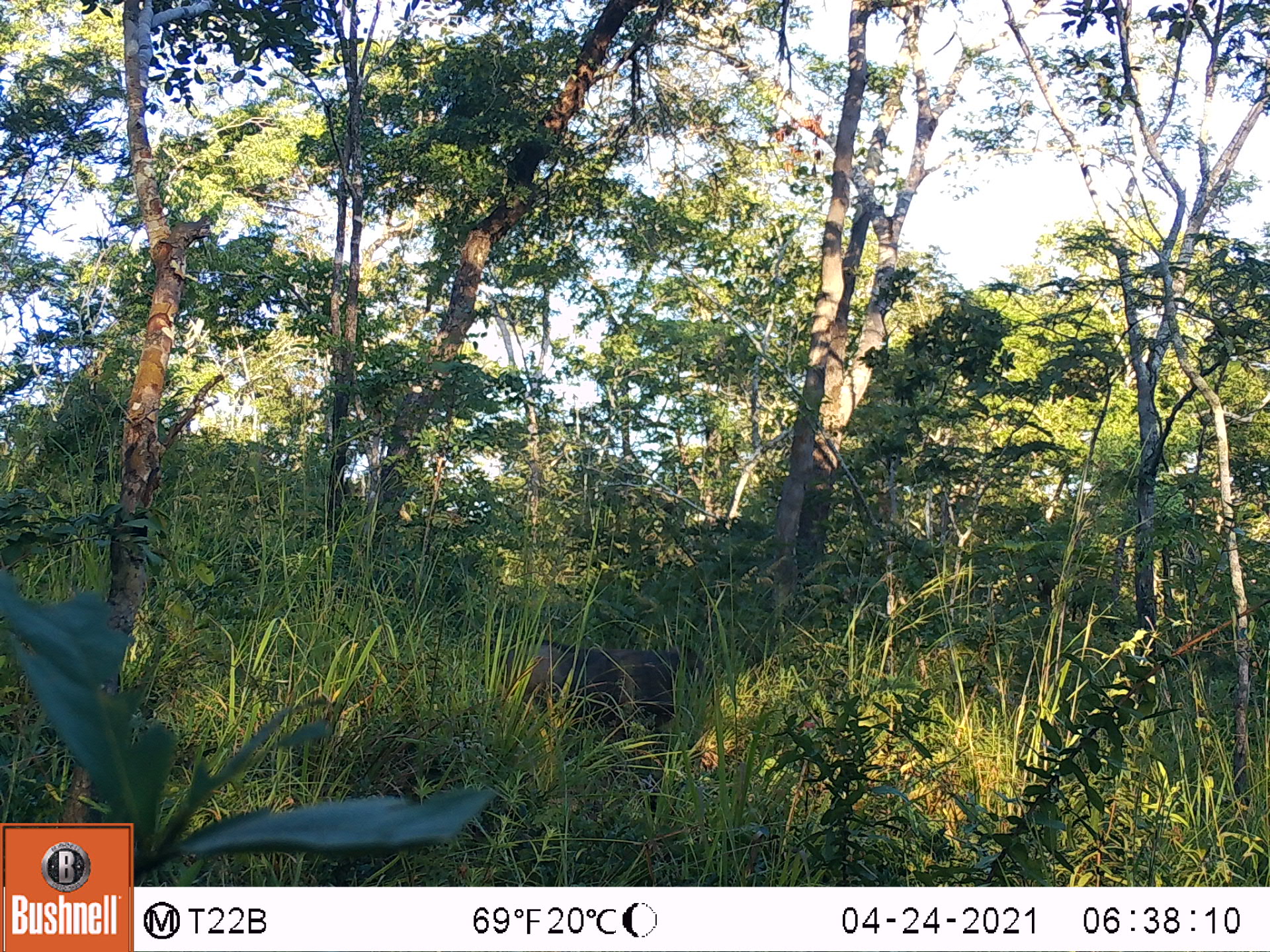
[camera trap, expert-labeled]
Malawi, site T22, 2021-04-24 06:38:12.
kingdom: Animalia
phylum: Chordata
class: Mammalia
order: Artiodactyla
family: Suidae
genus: Phacochoerus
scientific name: Phacochoerus africanus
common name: common warthog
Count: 1.